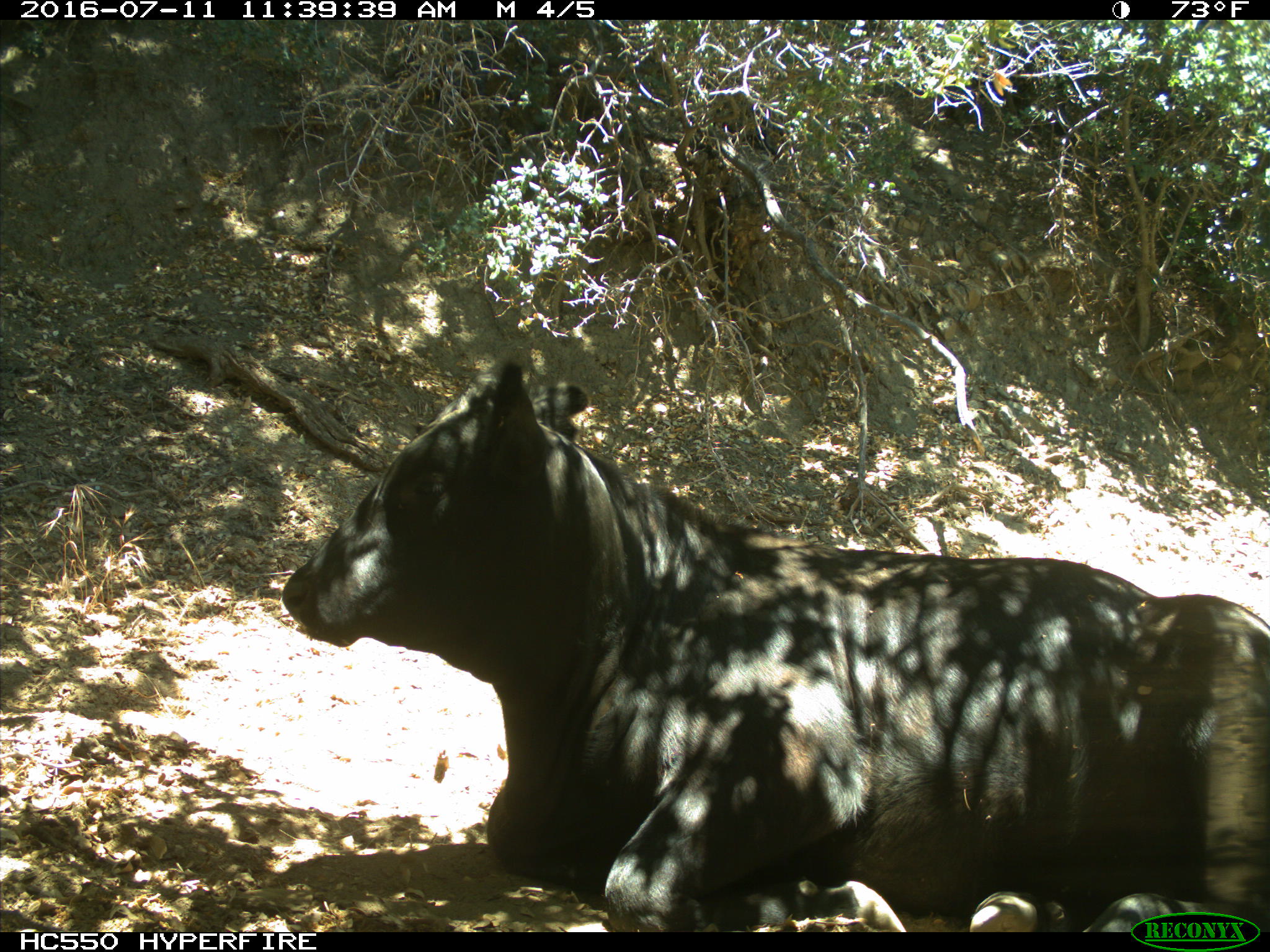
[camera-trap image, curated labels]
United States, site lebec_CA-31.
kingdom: Animalia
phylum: Chordata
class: Mammalia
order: Artiodactyla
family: Bovidae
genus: Bos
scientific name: Bos taurus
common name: domestic cow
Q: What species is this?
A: Bos taurus (domestic cow).